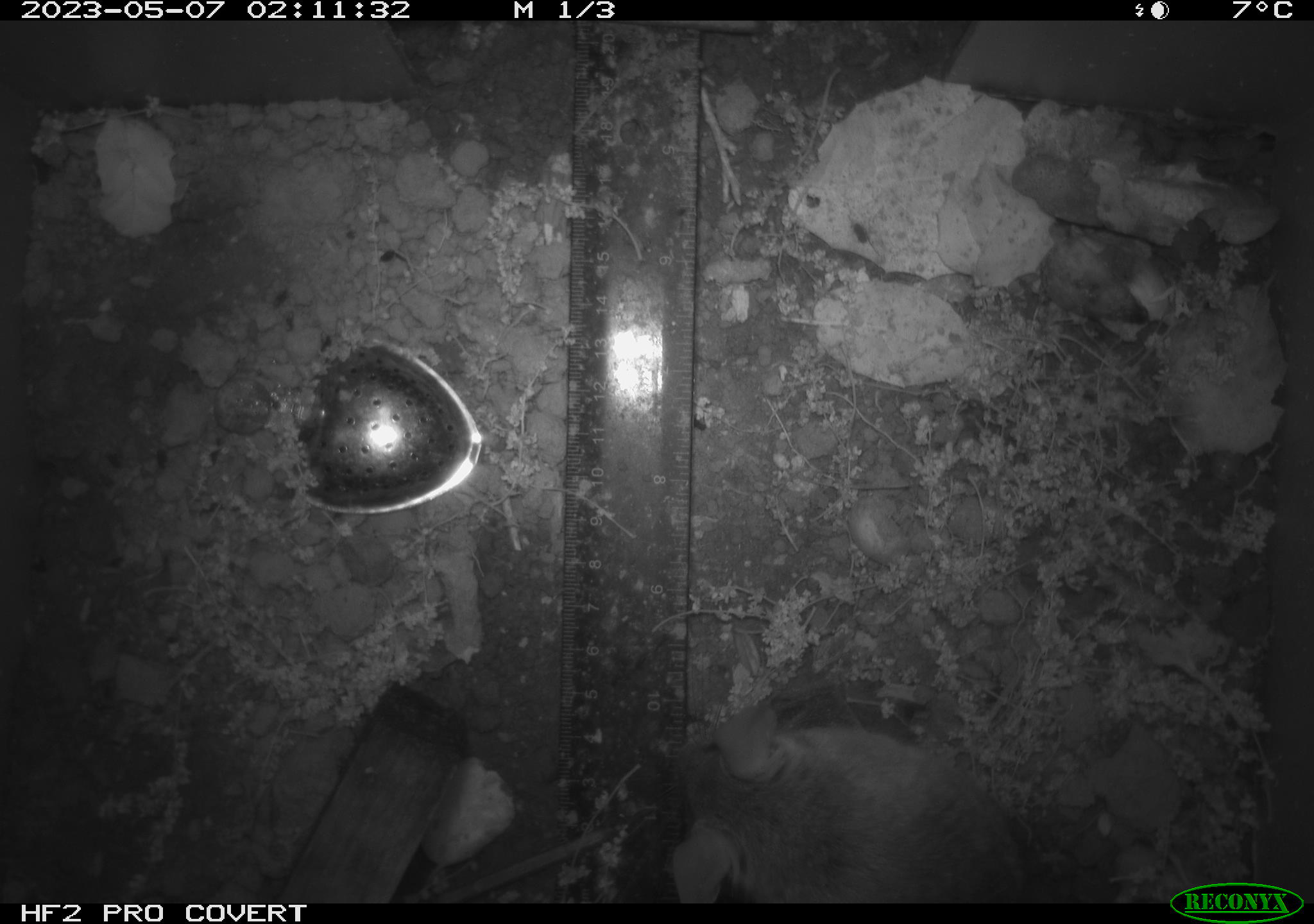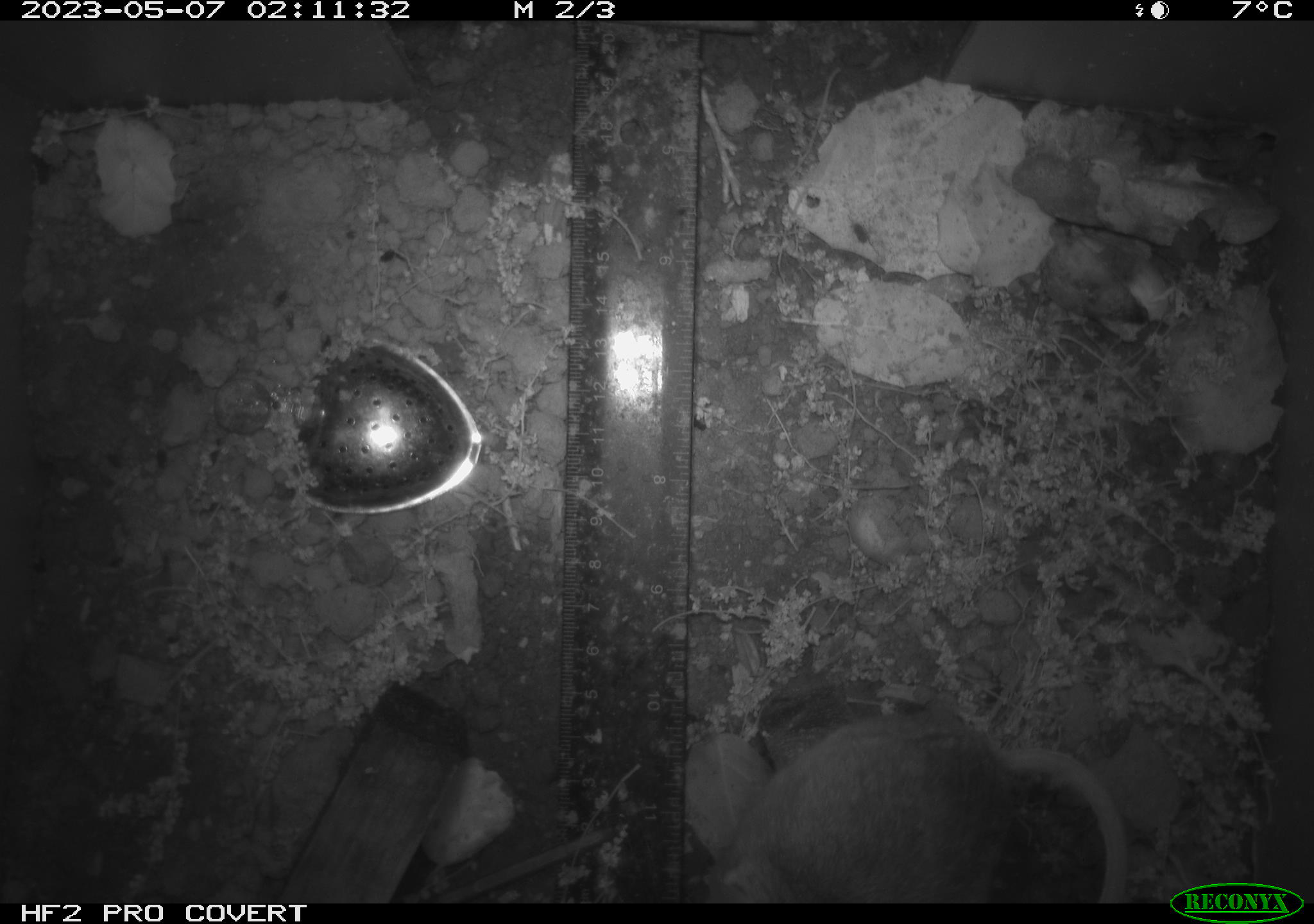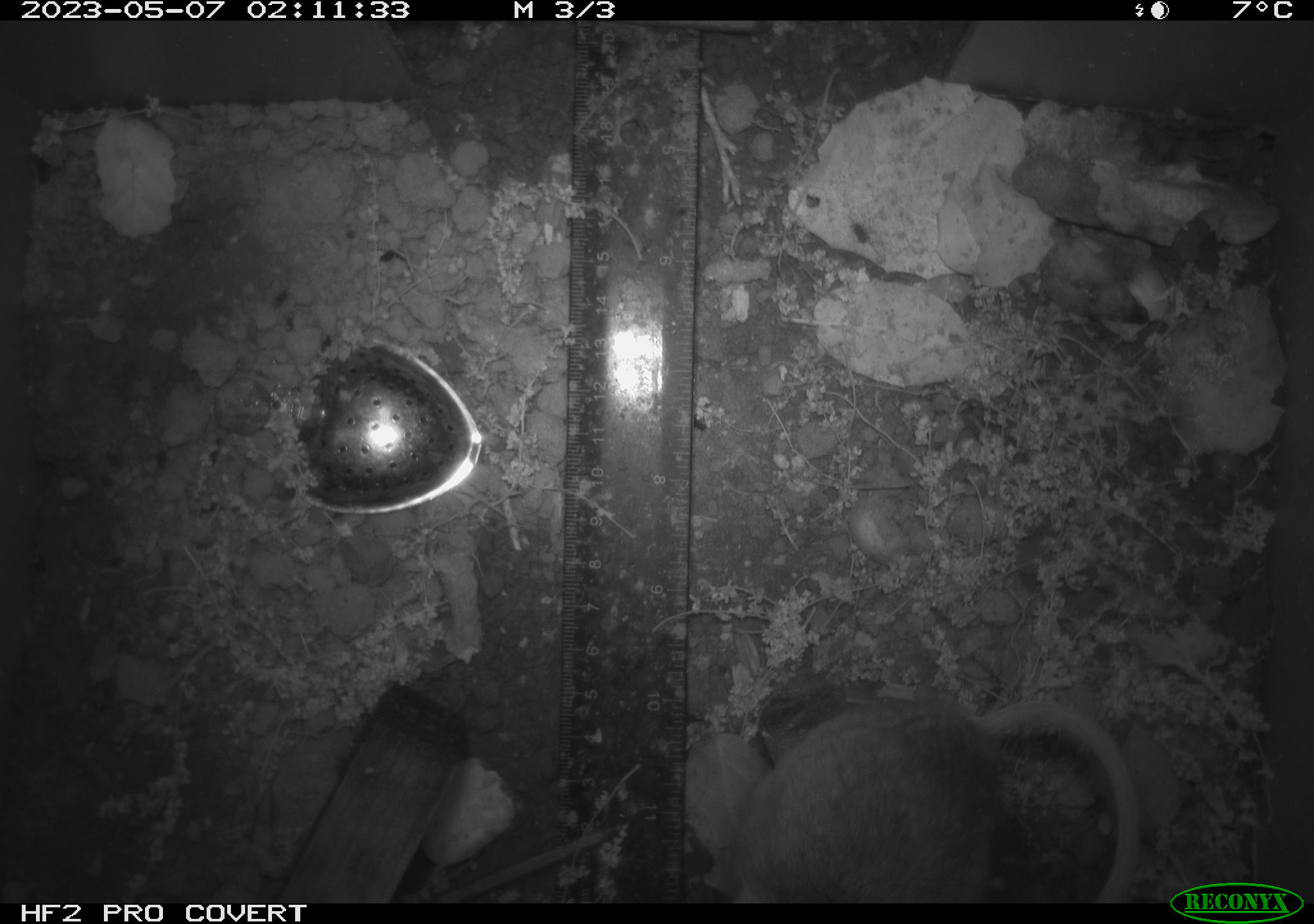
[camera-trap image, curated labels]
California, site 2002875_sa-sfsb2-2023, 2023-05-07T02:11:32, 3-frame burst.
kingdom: Animalia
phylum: Chordata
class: Mammalia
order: Rodentia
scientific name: Rodentia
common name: mouse species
Mouse species (Rodentia).